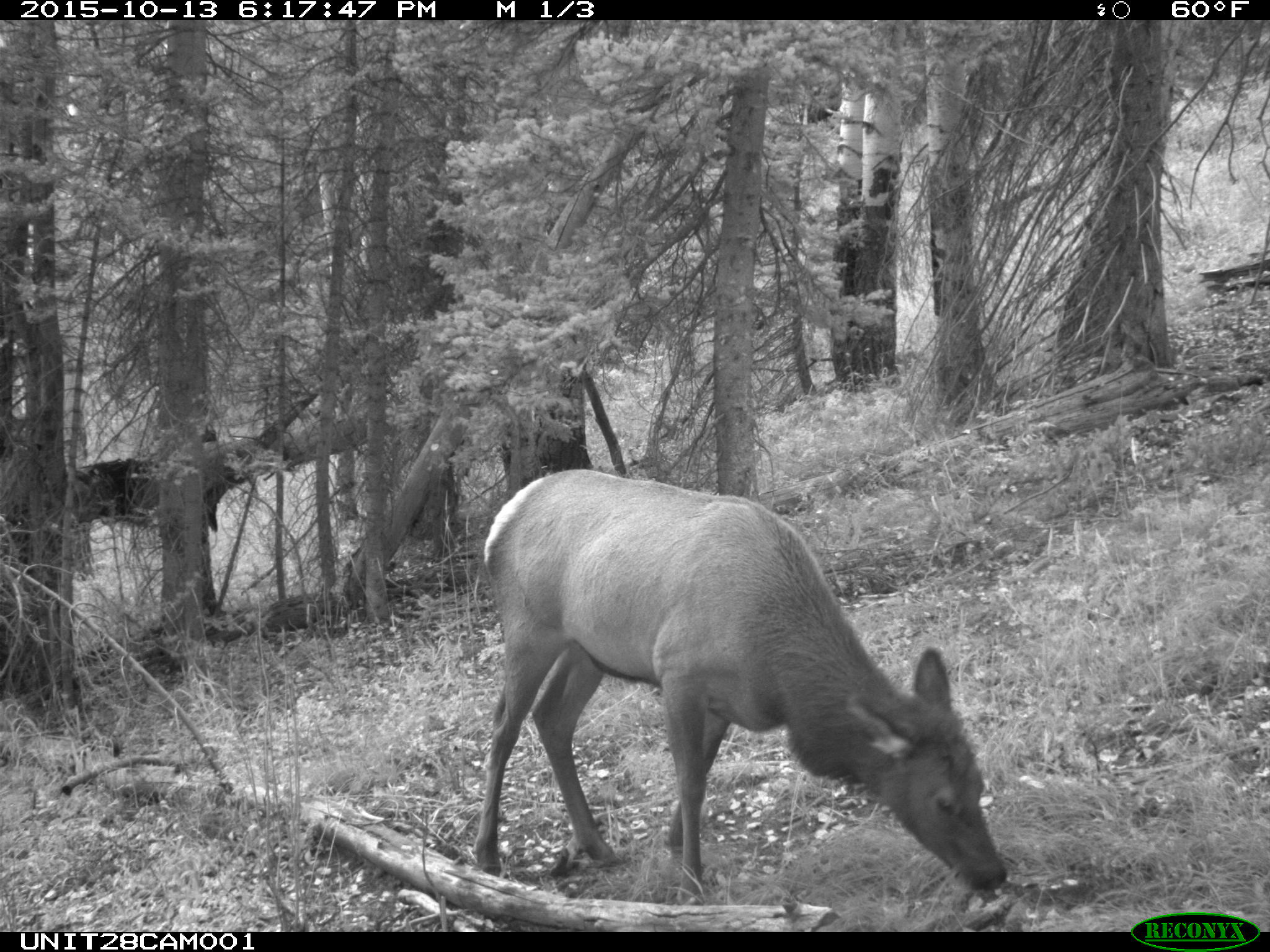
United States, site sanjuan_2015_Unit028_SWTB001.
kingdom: Animalia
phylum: Chordata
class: Mammalia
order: Artiodactyla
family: Cervidae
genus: Cervus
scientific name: Cervus elaphus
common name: red deer